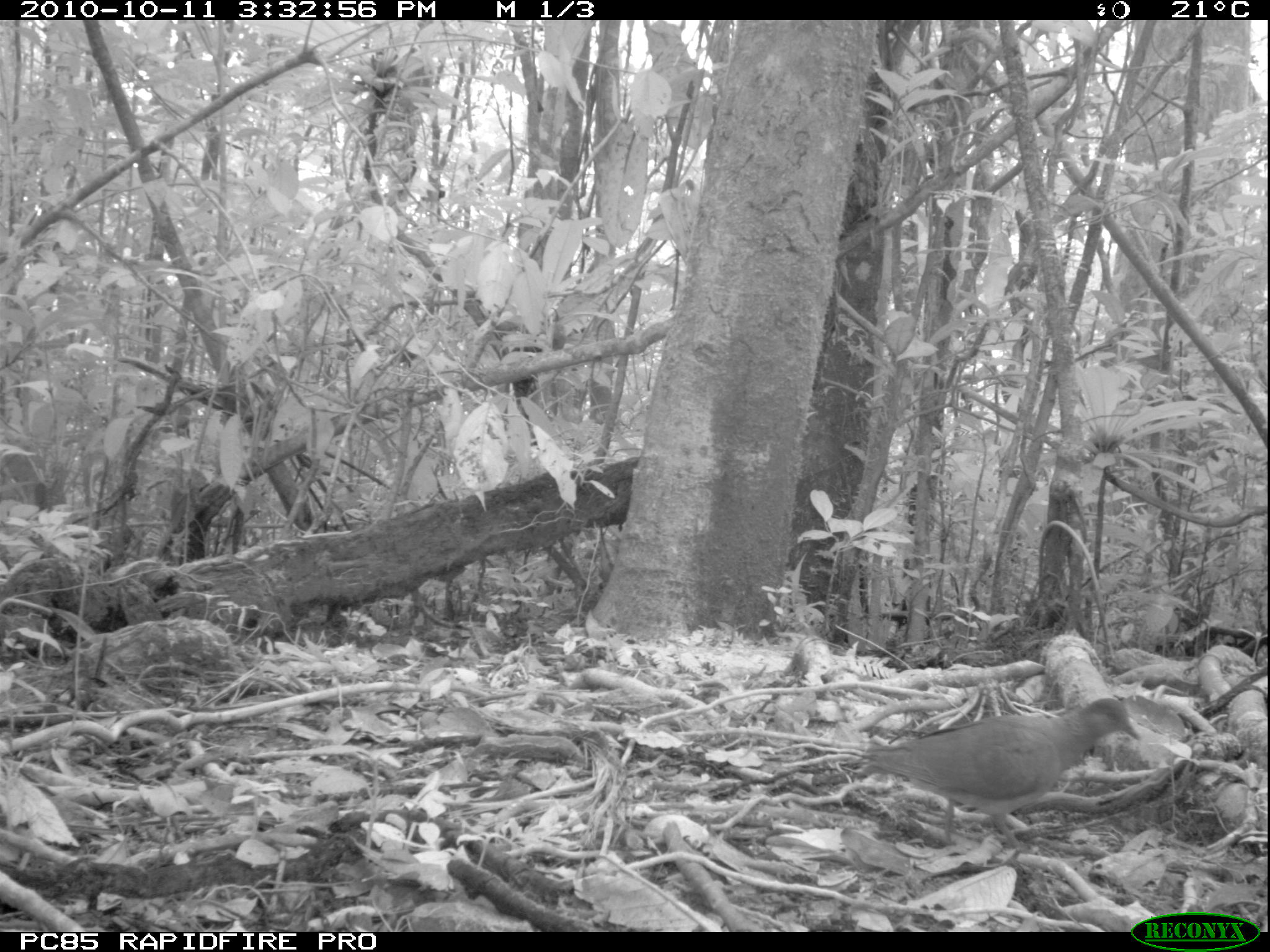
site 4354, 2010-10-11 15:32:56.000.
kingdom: Animalia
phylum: Chordata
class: Aves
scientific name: Aves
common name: bird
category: unknown bird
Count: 1.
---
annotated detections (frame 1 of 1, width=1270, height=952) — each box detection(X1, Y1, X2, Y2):
unknown bird: detection(859, 695, 1140, 849)